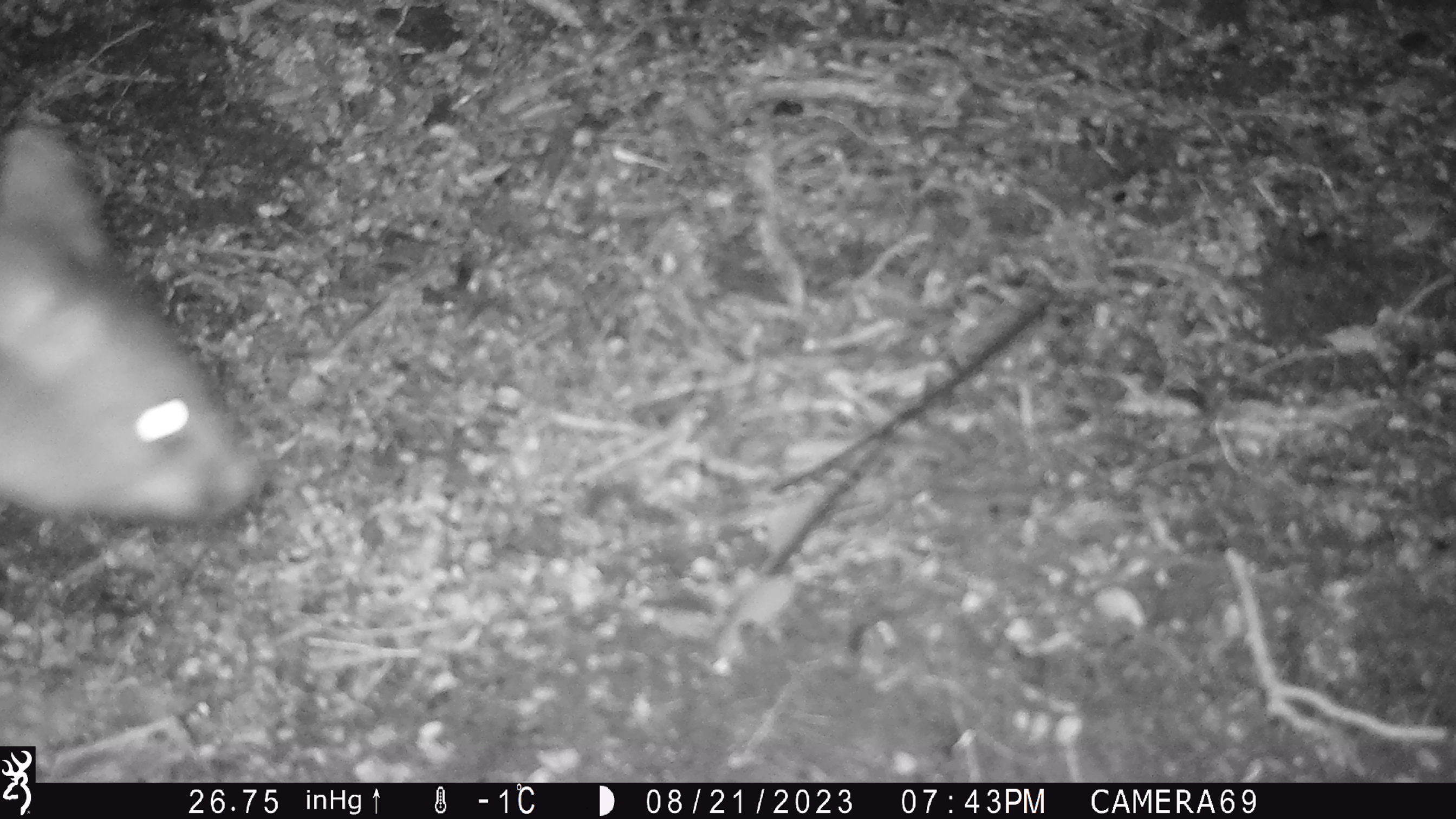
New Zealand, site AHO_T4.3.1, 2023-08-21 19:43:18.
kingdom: Animalia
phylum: Chordata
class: Mammalia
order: Carnivora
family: Mustelidae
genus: Mustela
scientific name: Mustela erminea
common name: stoat